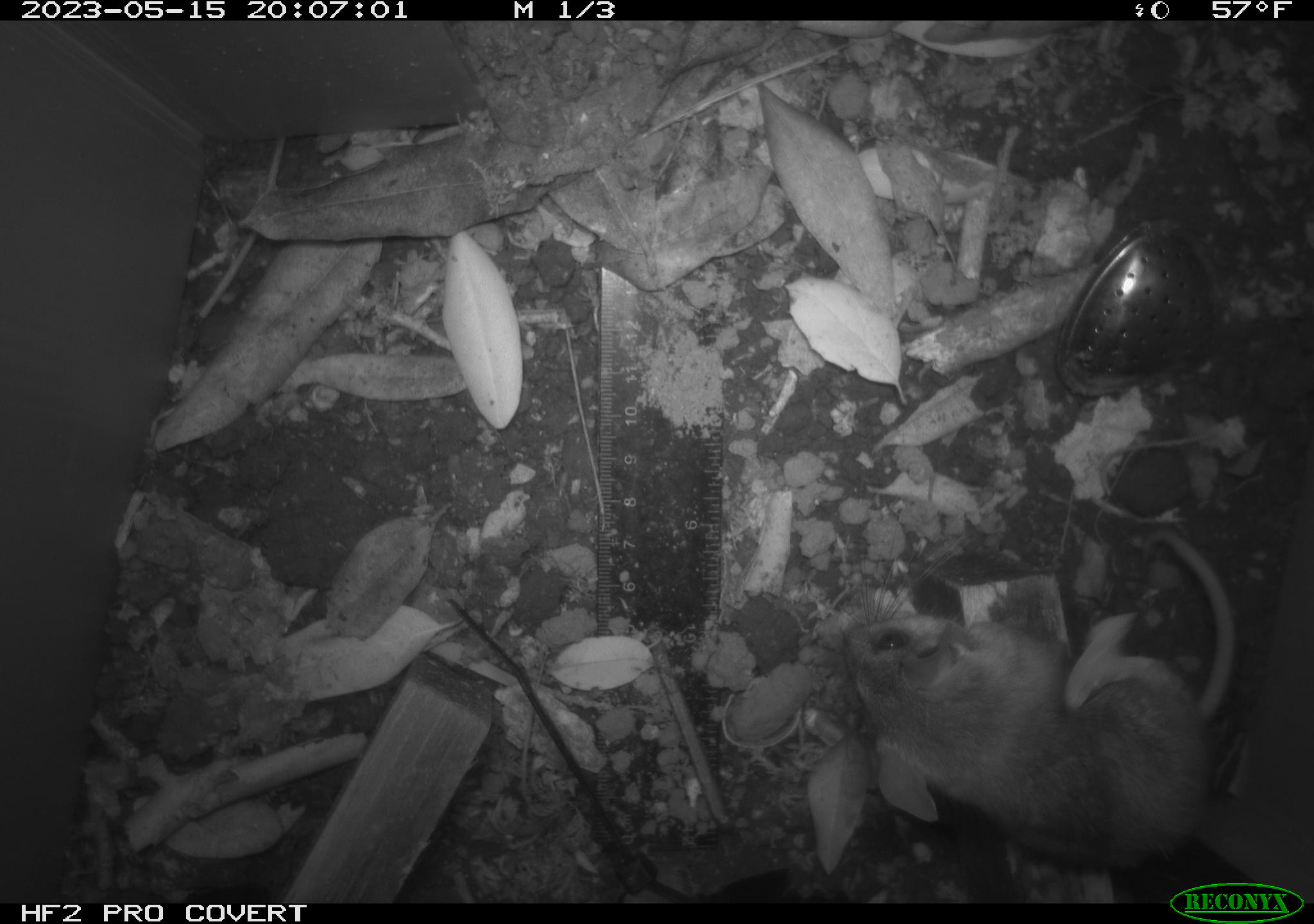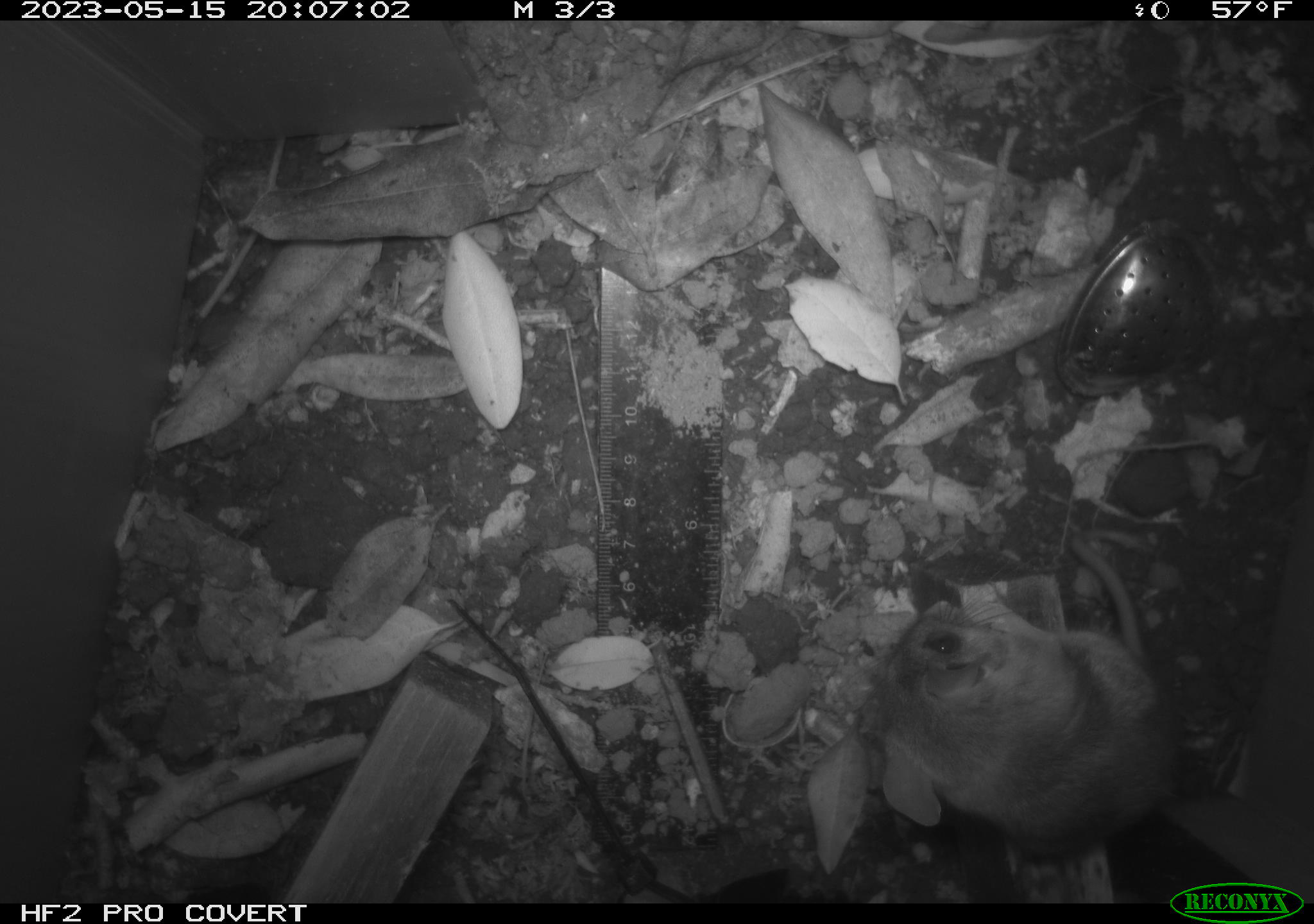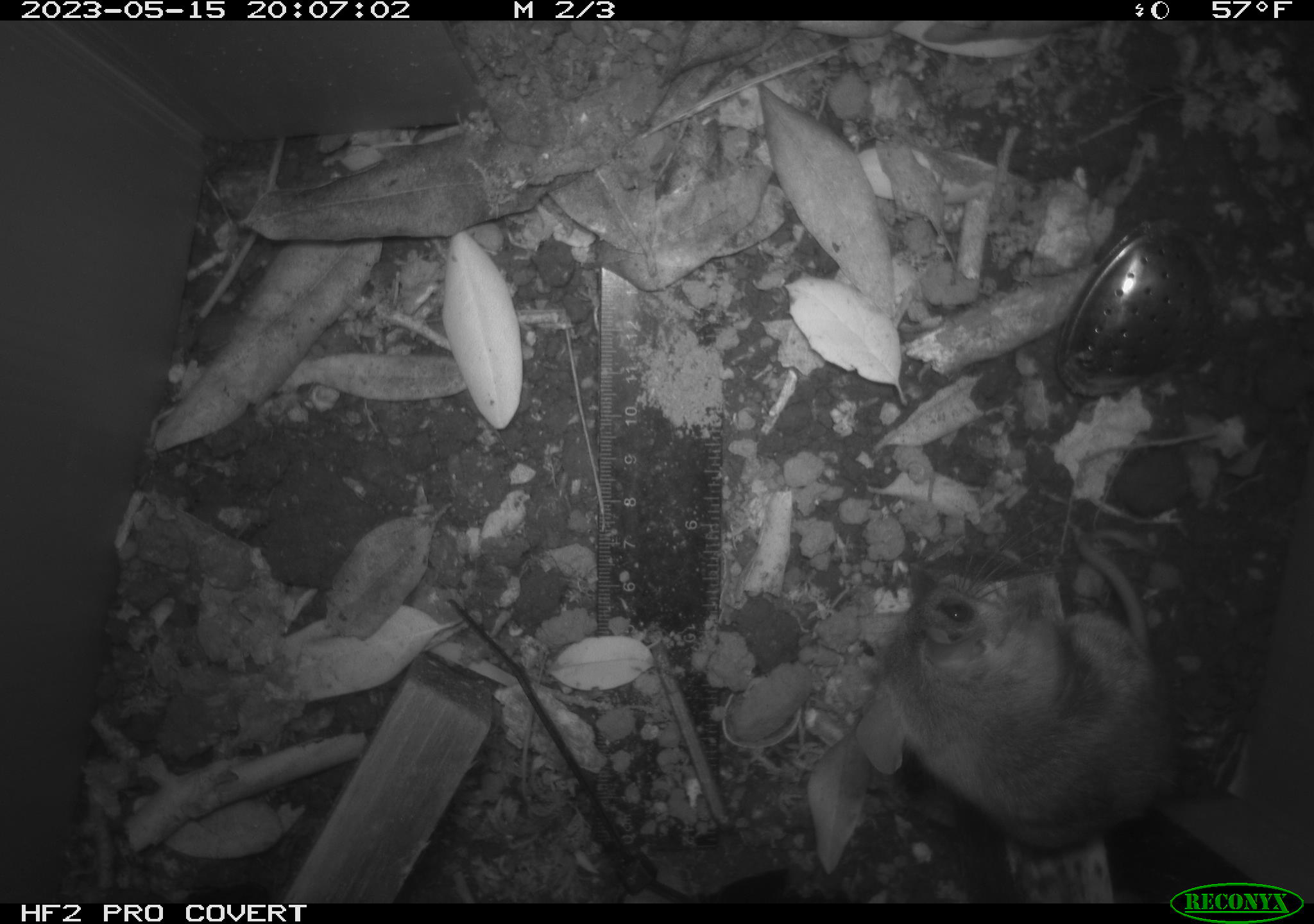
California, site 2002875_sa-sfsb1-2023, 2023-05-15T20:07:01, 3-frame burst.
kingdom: Animalia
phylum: Chordata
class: Mammalia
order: Rodentia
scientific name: Rodentia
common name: mouse species